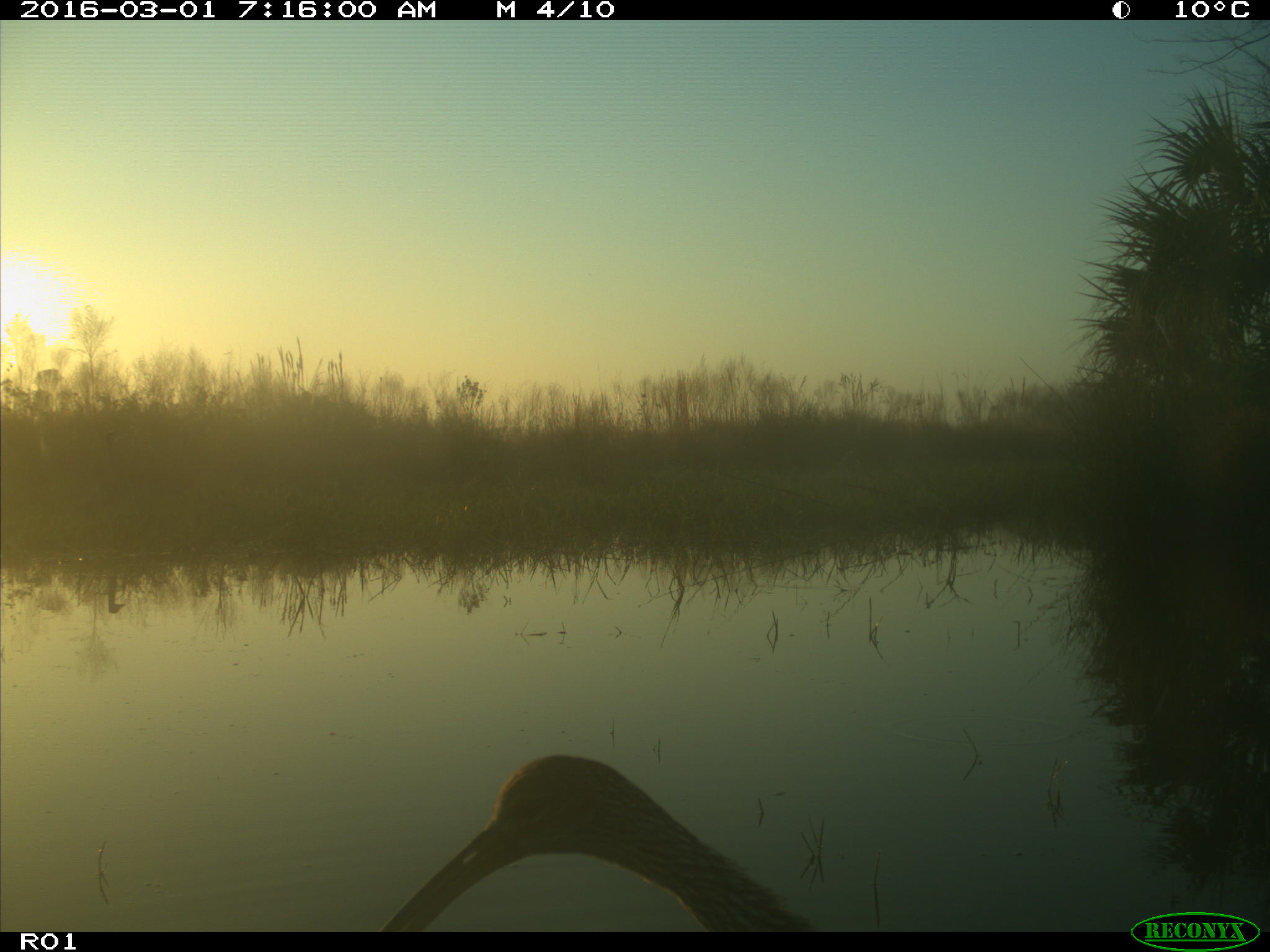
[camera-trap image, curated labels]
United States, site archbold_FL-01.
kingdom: Animalia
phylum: Chordata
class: Aves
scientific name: Aves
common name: birds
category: unidentified bird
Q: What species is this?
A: Unidentified bird (birds) (Aves).